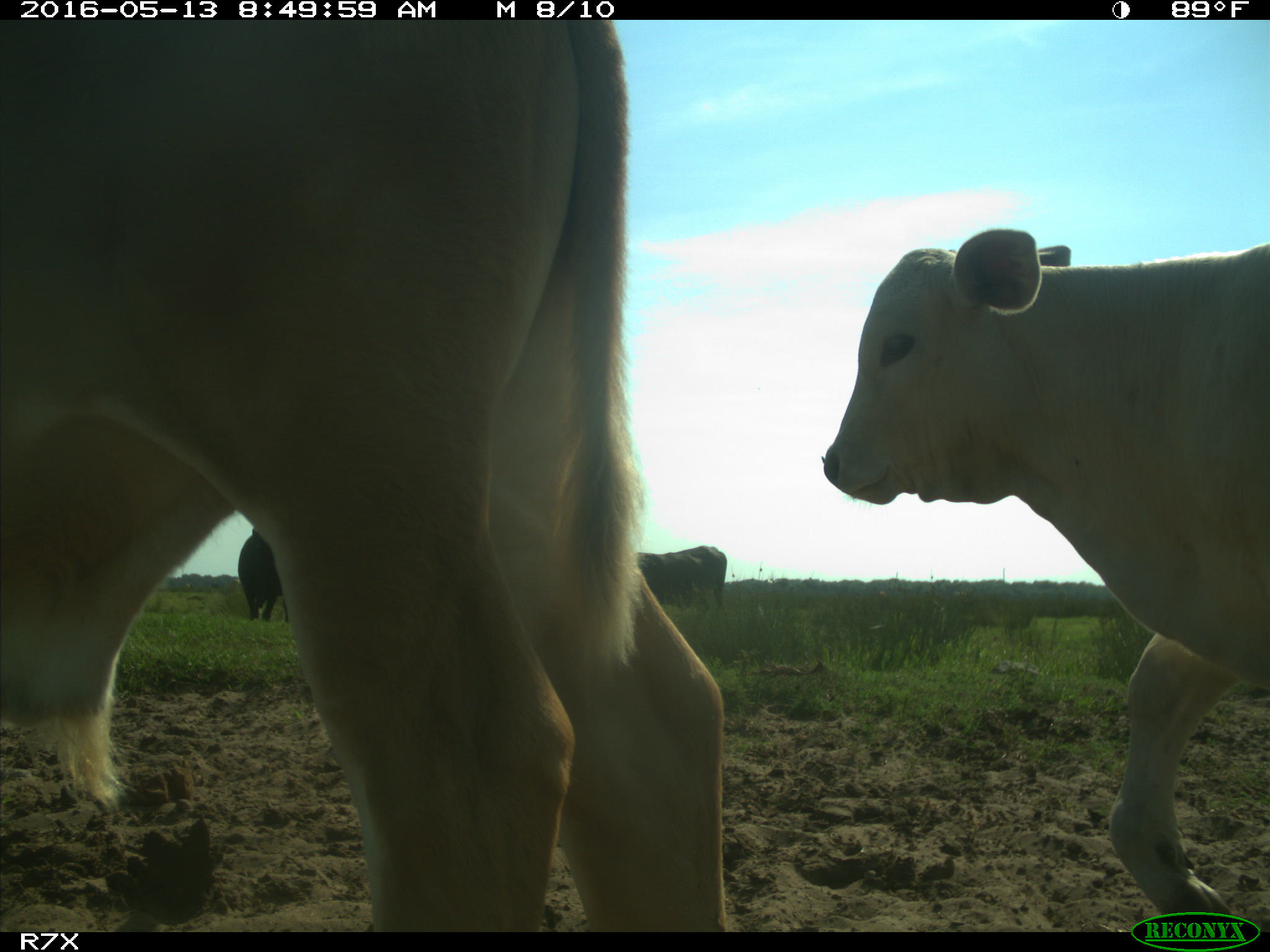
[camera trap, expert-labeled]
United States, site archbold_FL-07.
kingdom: Animalia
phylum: Chordata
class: Mammalia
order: Artiodactyla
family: Bovidae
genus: Bos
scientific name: Bos taurus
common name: domestic cow